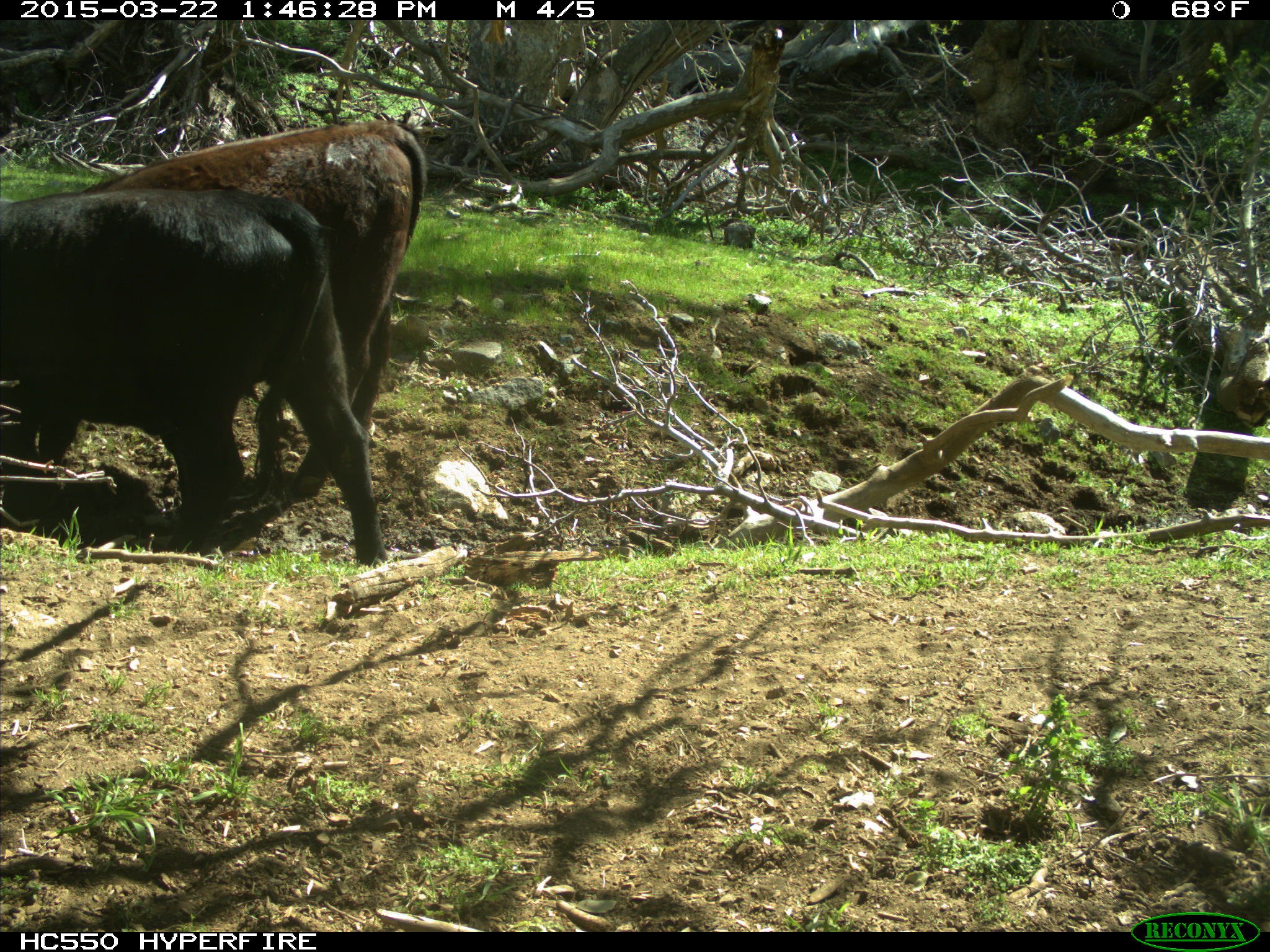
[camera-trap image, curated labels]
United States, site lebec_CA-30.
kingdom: Animalia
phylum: Chordata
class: Mammalia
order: Artiodactyla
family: Bovidae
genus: Bos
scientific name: Bos taurus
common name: domestic cow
Bos taurus (domestic cow).